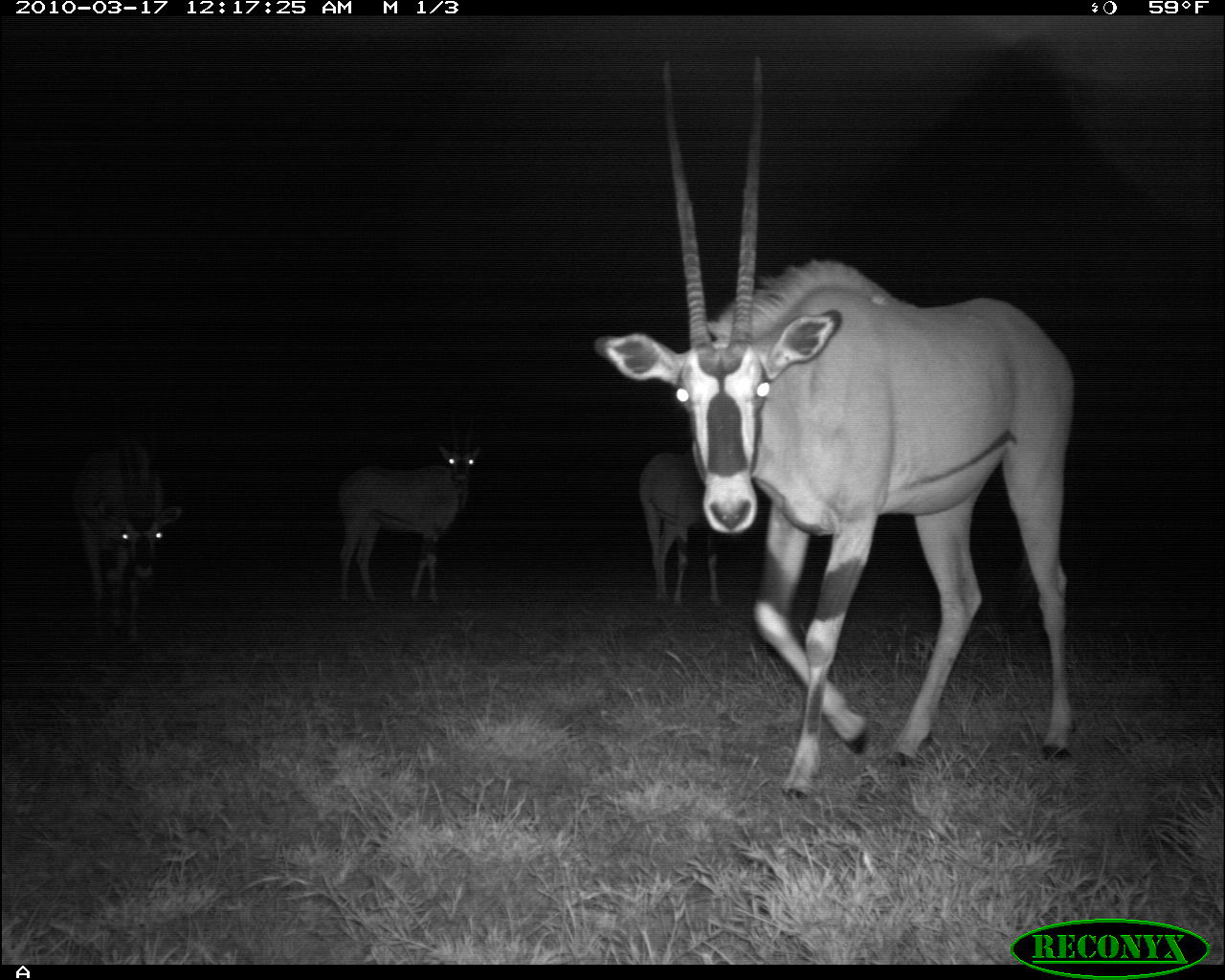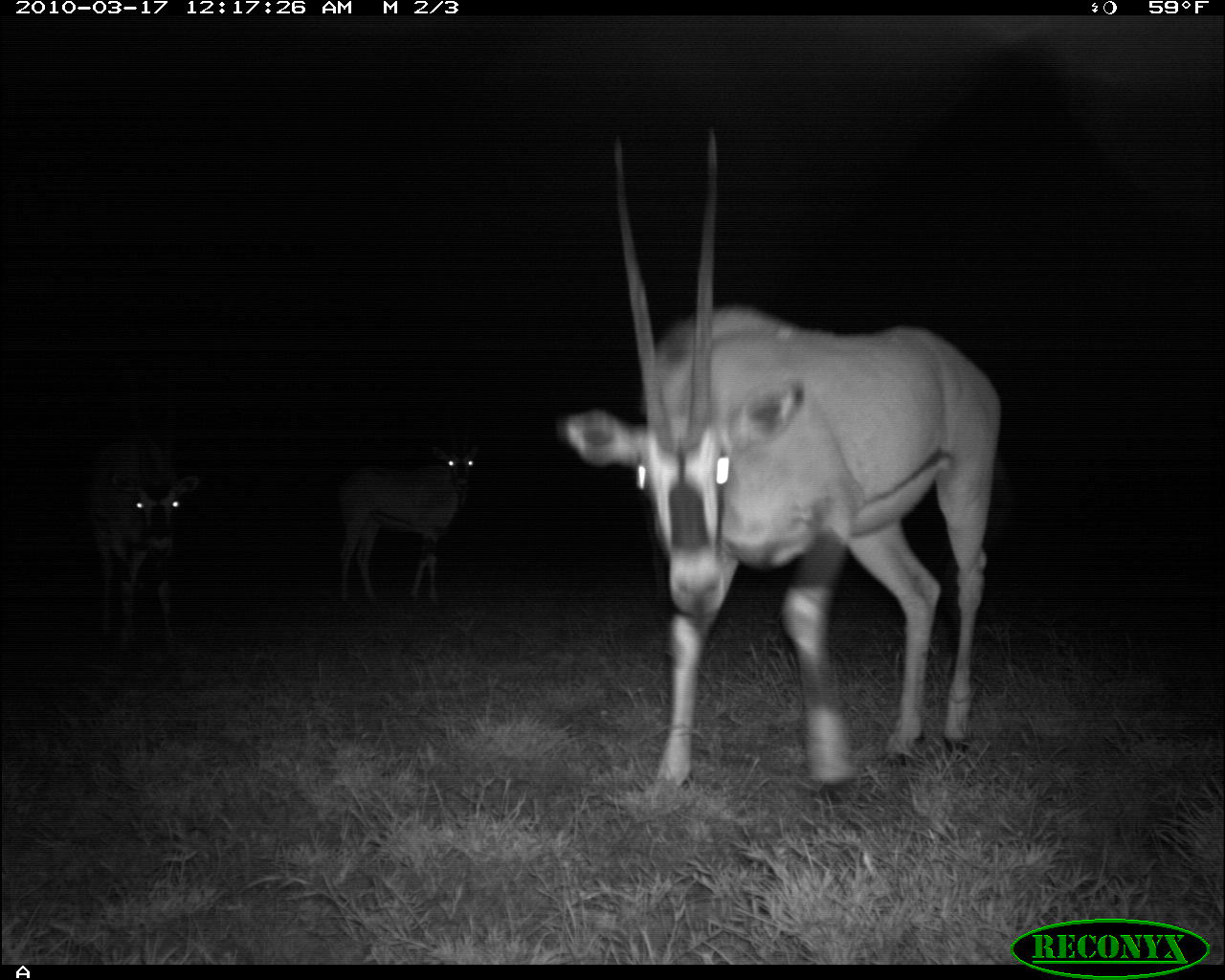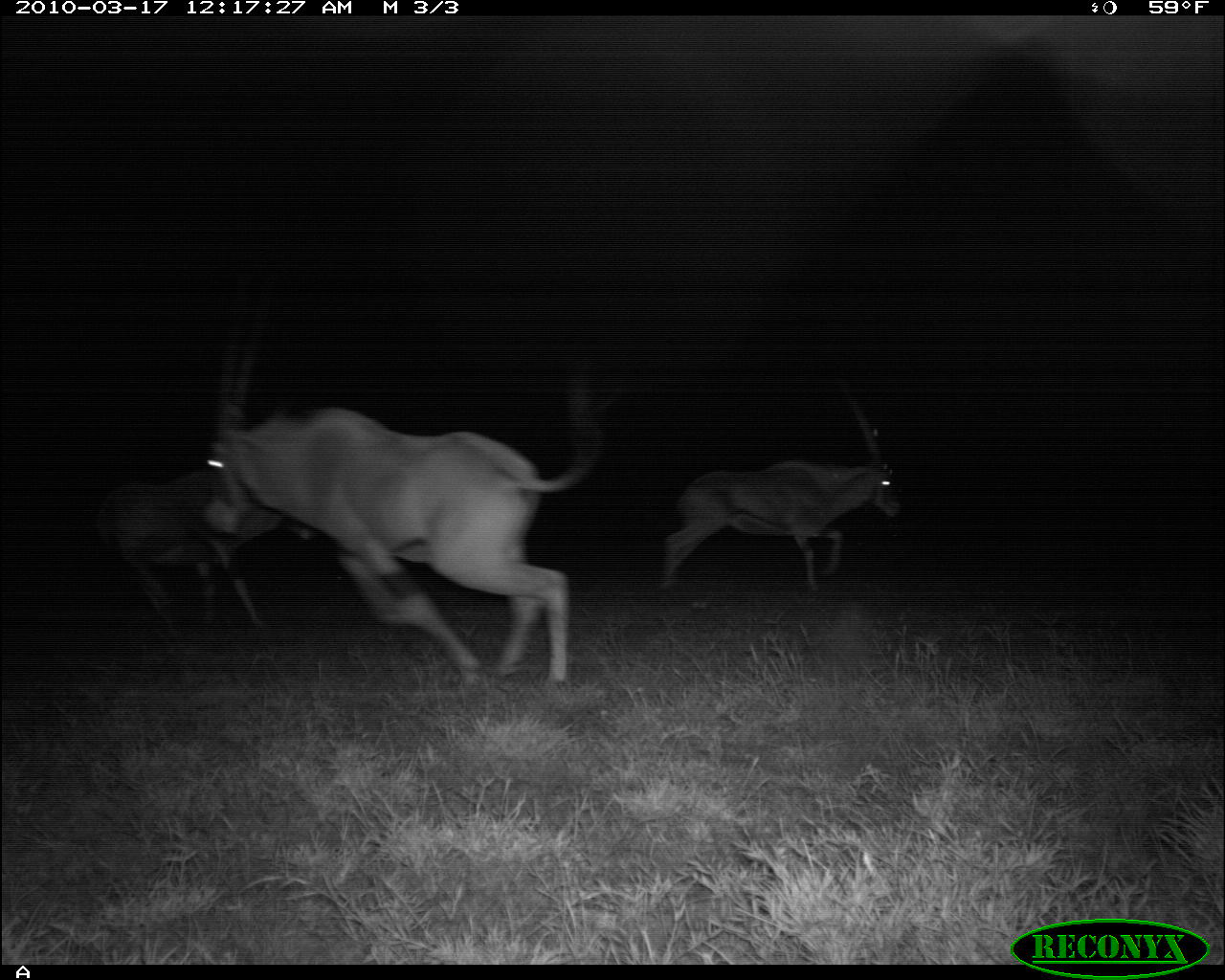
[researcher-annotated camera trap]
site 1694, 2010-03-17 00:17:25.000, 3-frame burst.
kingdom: Animalia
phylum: Chordata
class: Mammalia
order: Artiodactyla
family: Bovidae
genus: Oryx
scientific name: Oryx beisa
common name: east african oryx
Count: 4.